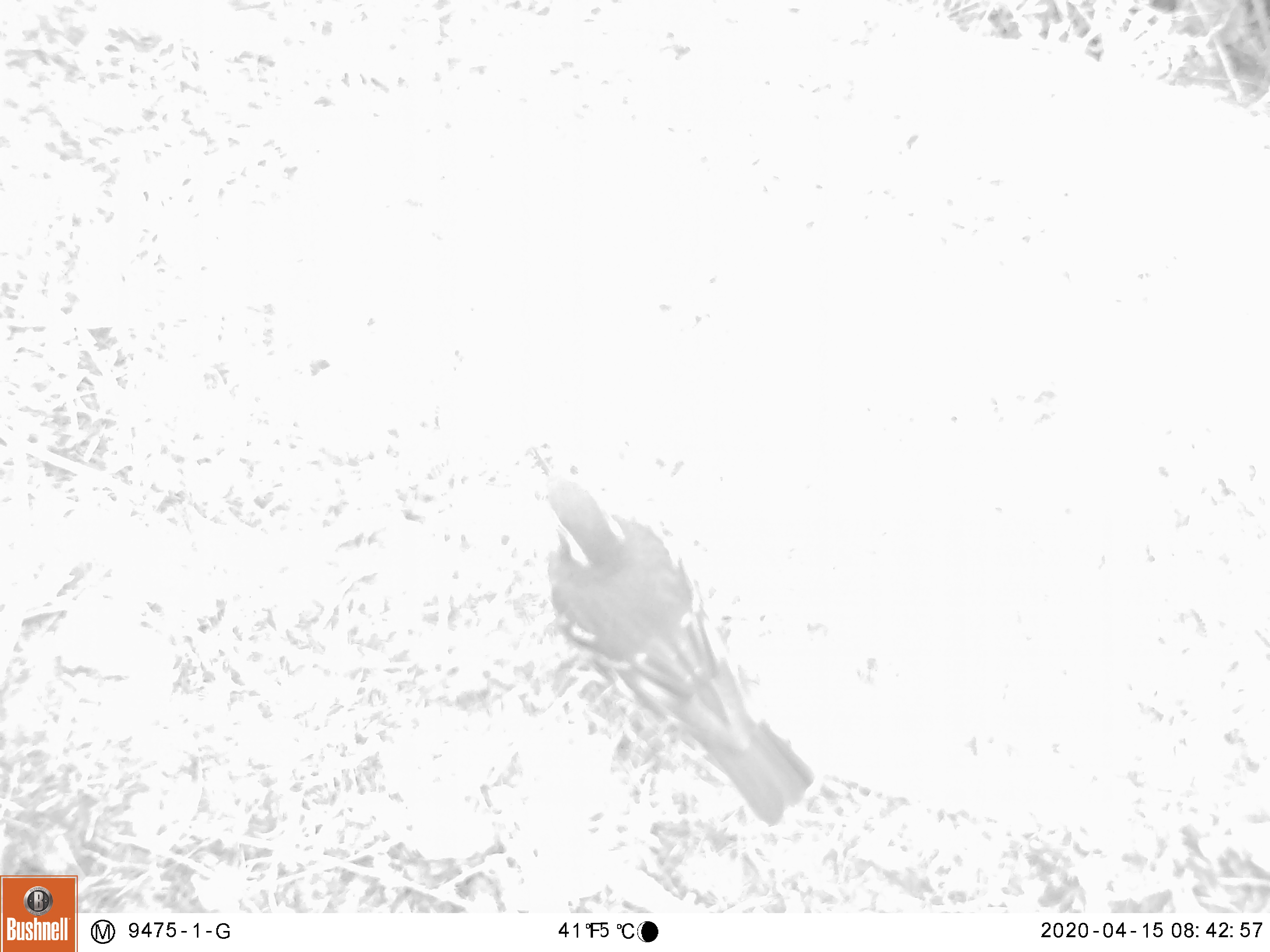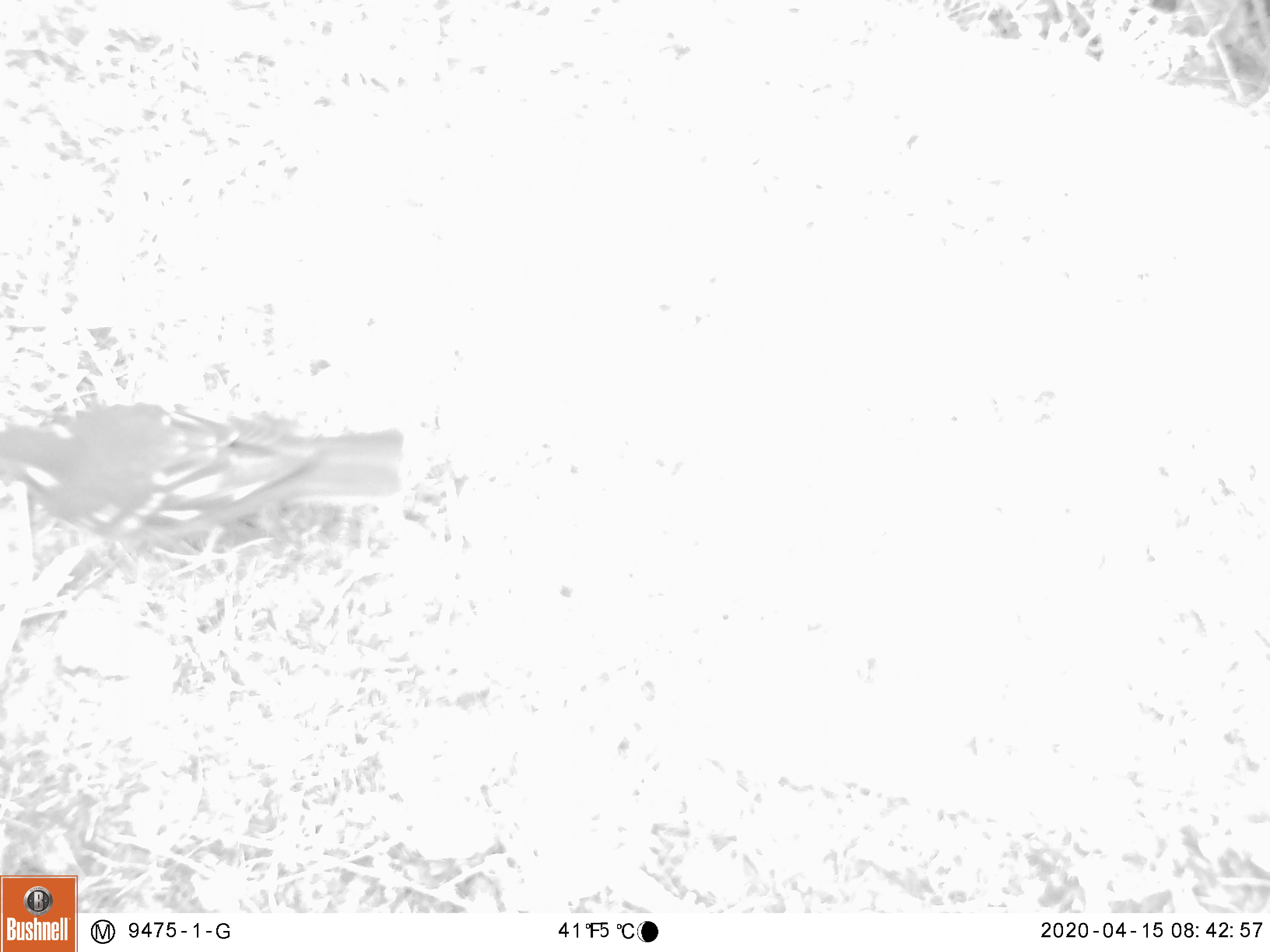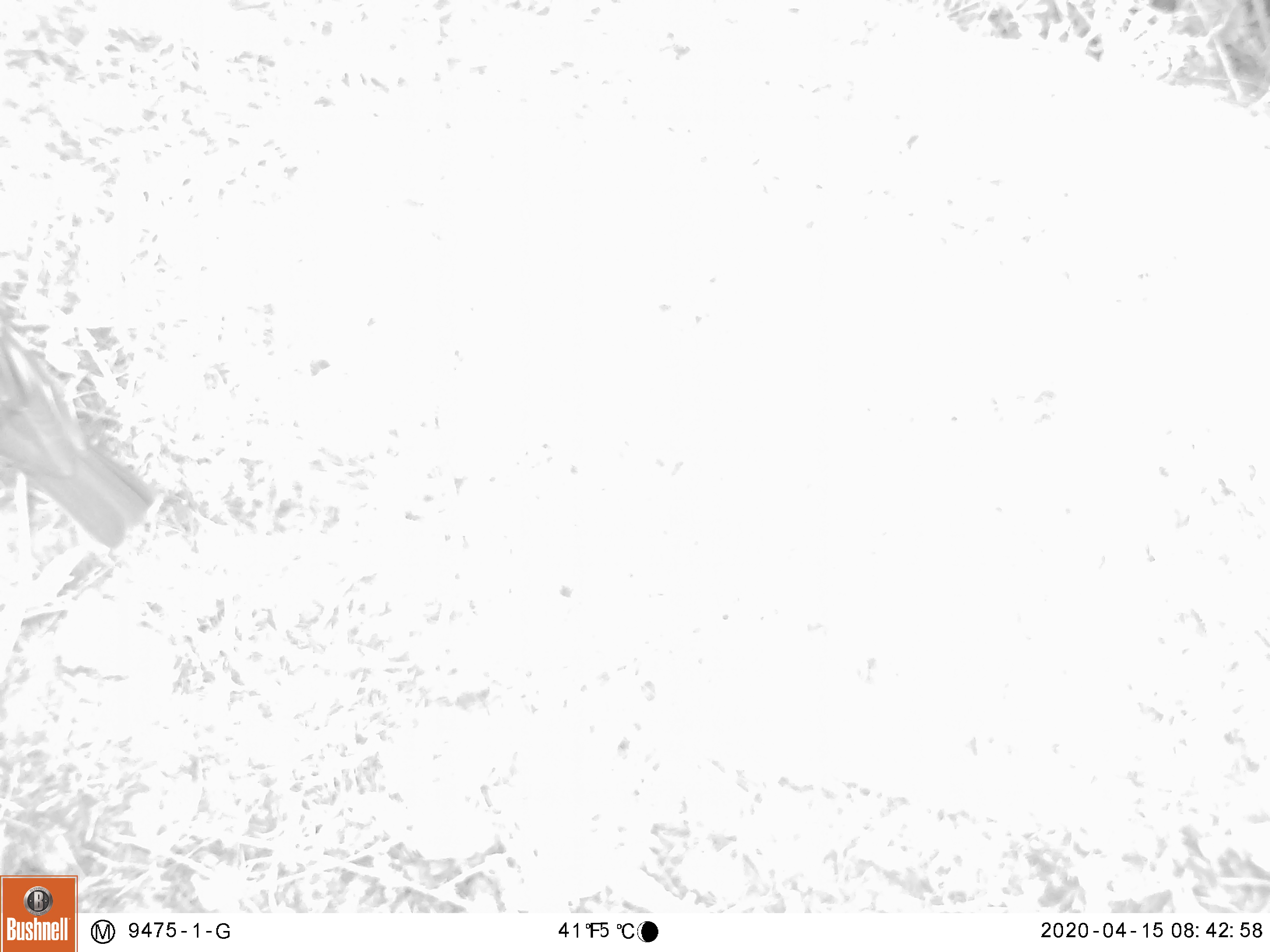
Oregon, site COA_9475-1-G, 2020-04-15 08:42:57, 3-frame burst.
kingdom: Animalia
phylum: Chordata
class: Aves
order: Passeriformes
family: Turdidae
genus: Ixoreus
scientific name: Ixoreus naevius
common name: varied thrush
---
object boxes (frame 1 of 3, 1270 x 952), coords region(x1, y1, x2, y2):
varied thrush: region(531, 446, 817, 828)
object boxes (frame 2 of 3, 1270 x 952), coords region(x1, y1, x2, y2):
varied thrush: region(6, 395, 411, 546)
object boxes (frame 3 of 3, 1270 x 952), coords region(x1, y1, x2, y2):
varied thrush: region(1, 327, 159, 556)